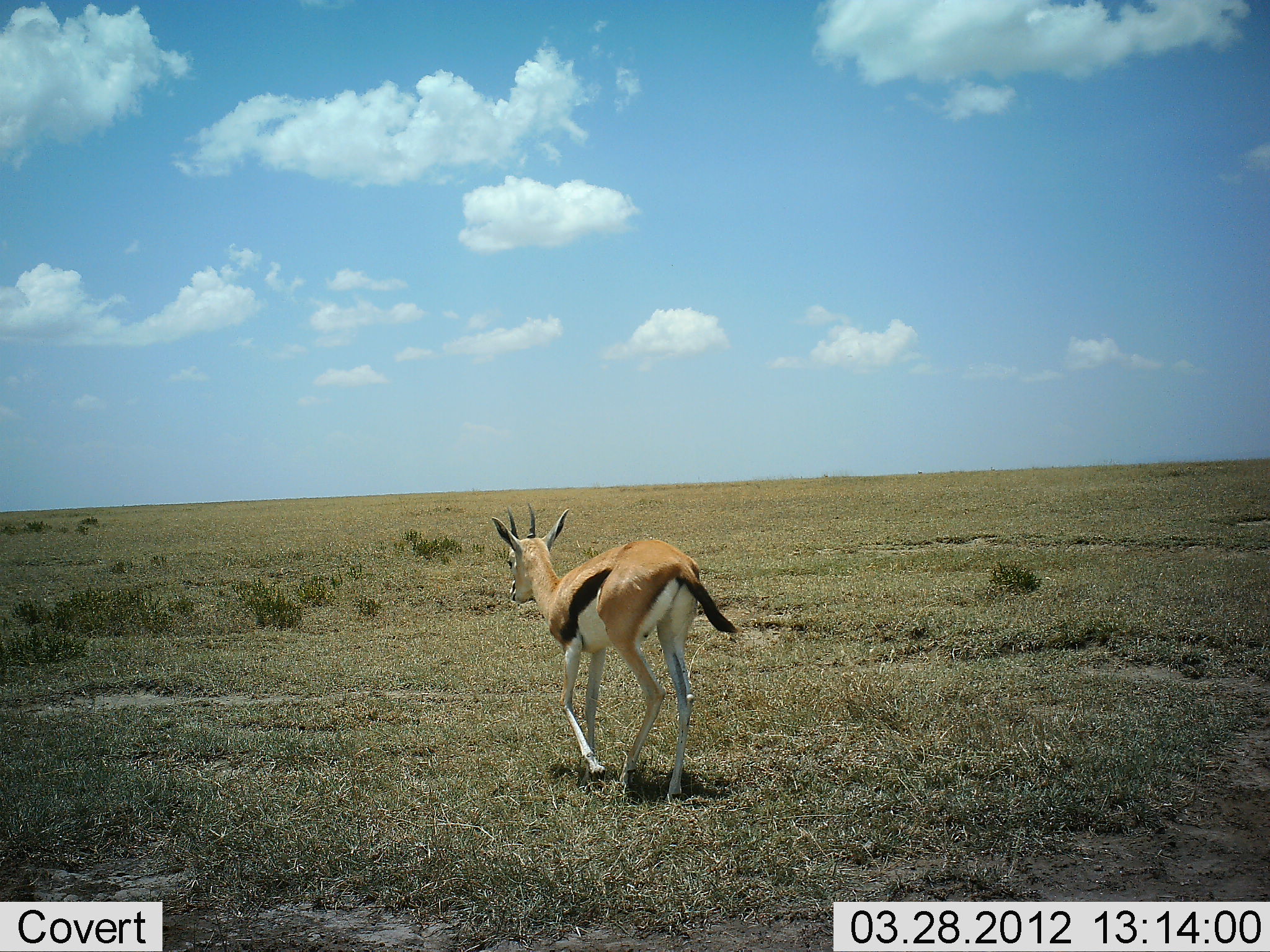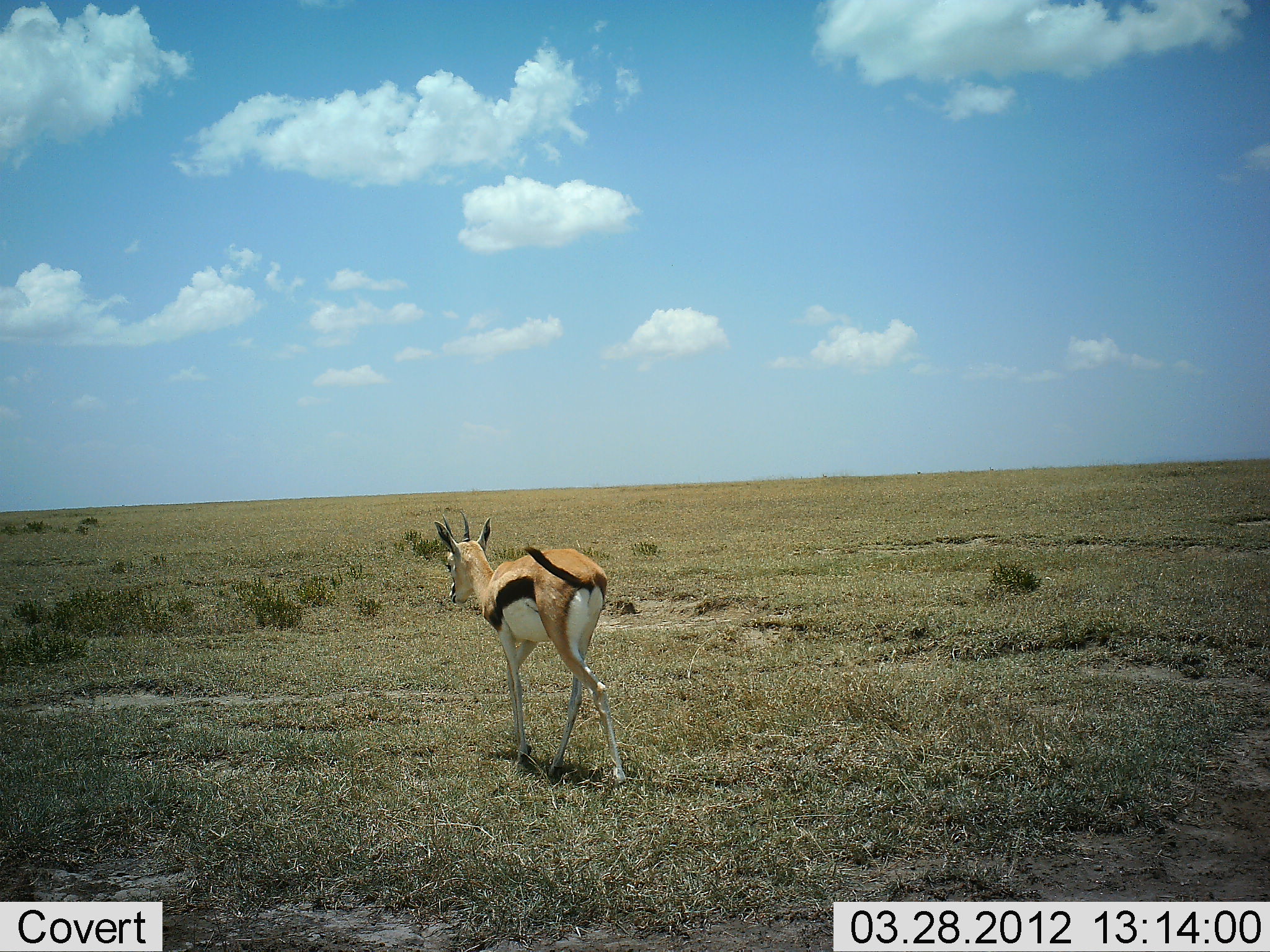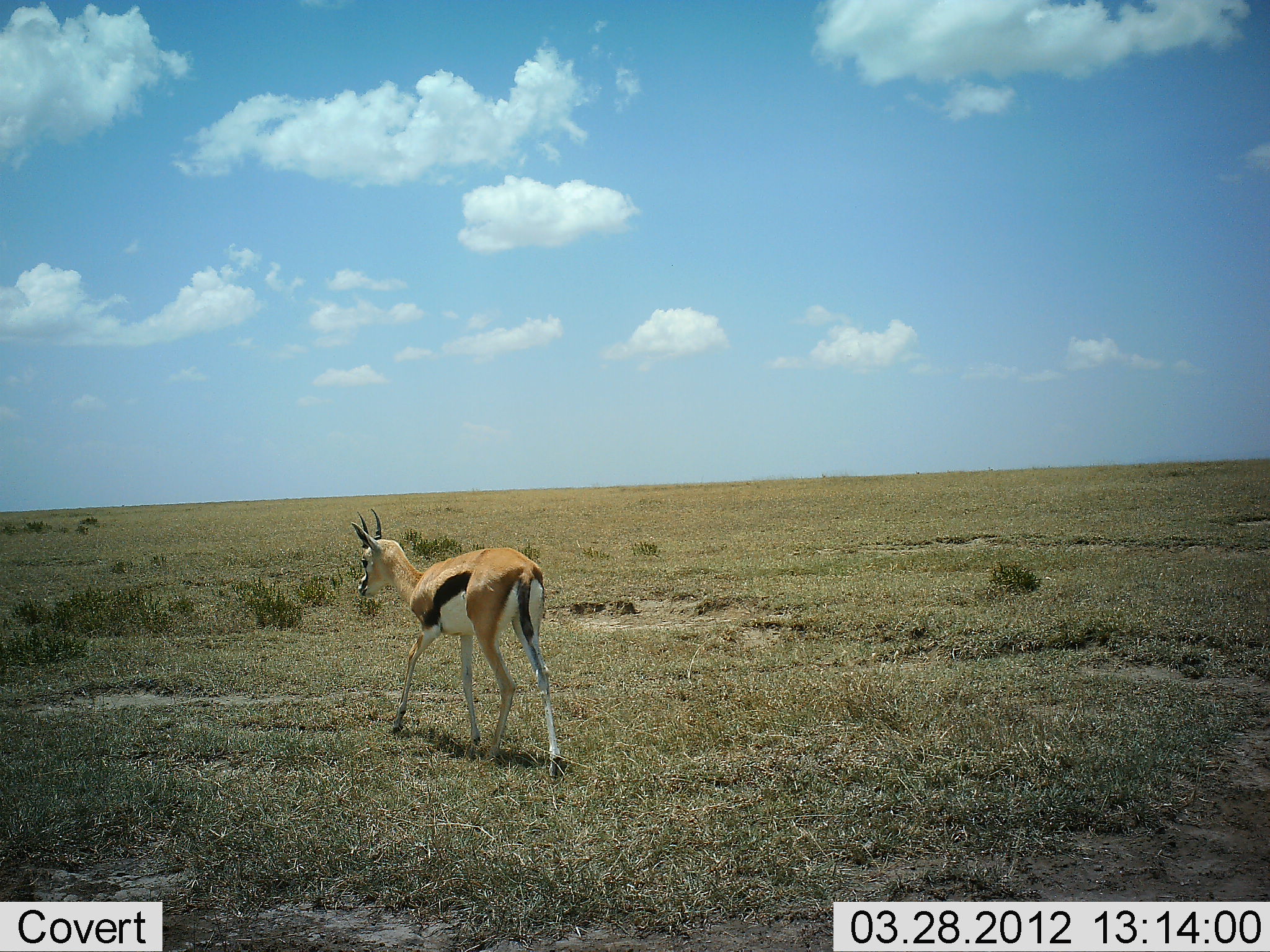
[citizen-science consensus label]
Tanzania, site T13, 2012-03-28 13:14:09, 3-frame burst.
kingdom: Animalia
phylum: Chordata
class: Mammalia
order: Artiodactyla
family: Bovidae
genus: Eudorcas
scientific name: Eudorcas thomsonii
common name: thomson's gazelle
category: gazellethomsons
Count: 1.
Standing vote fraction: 0%.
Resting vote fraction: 0%.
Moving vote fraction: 100%.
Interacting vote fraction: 0%.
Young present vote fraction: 0%.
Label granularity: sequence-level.